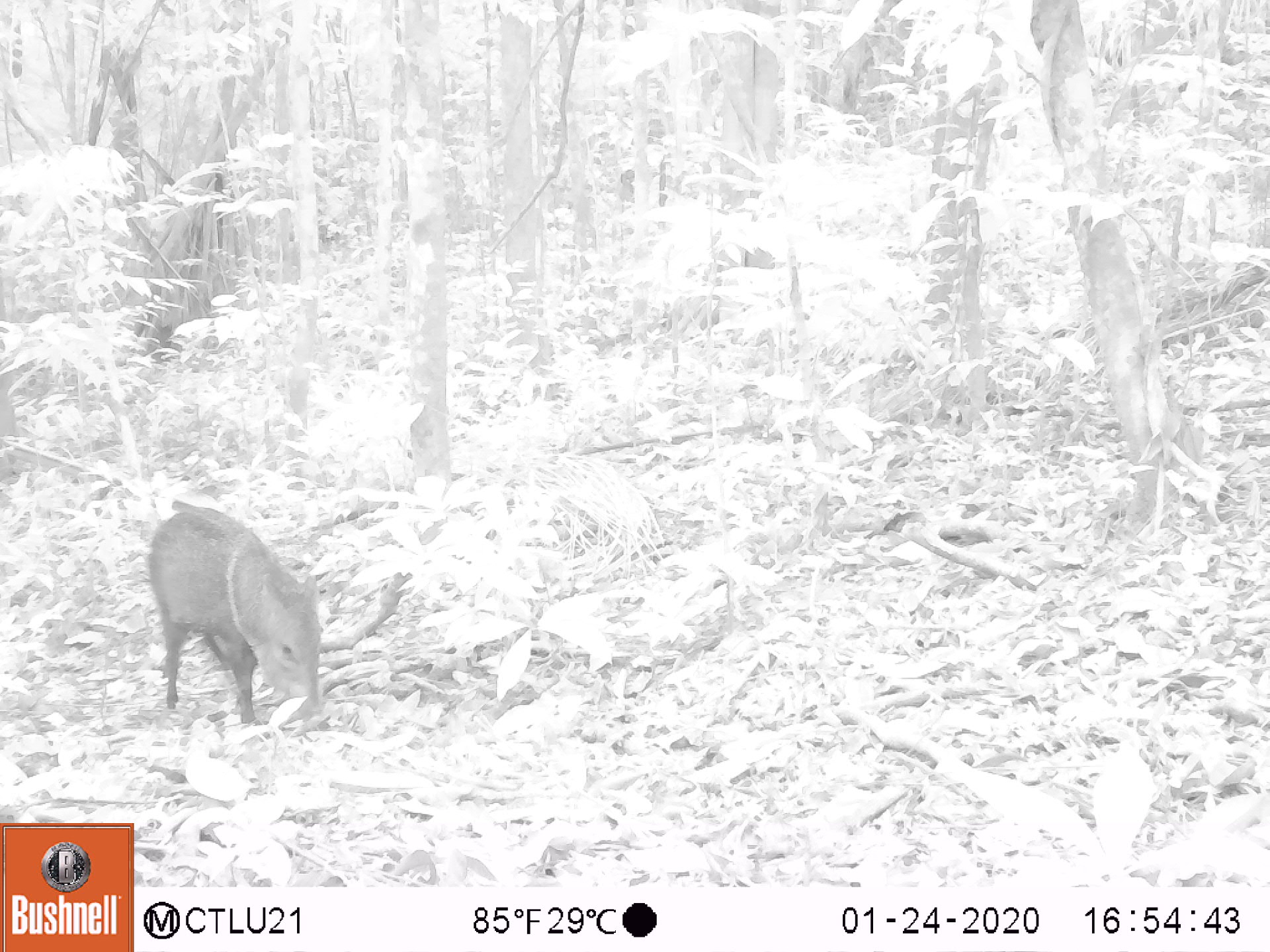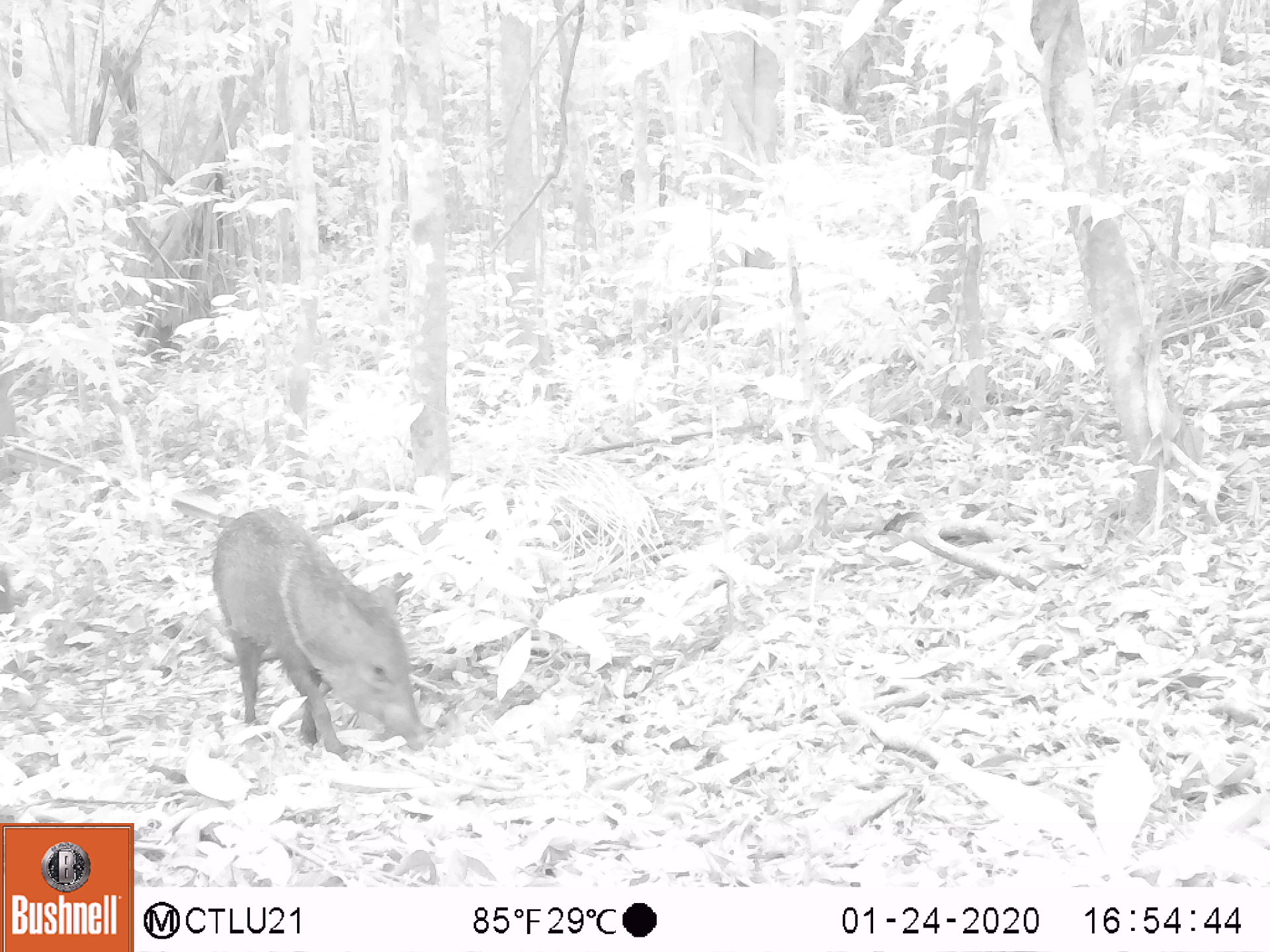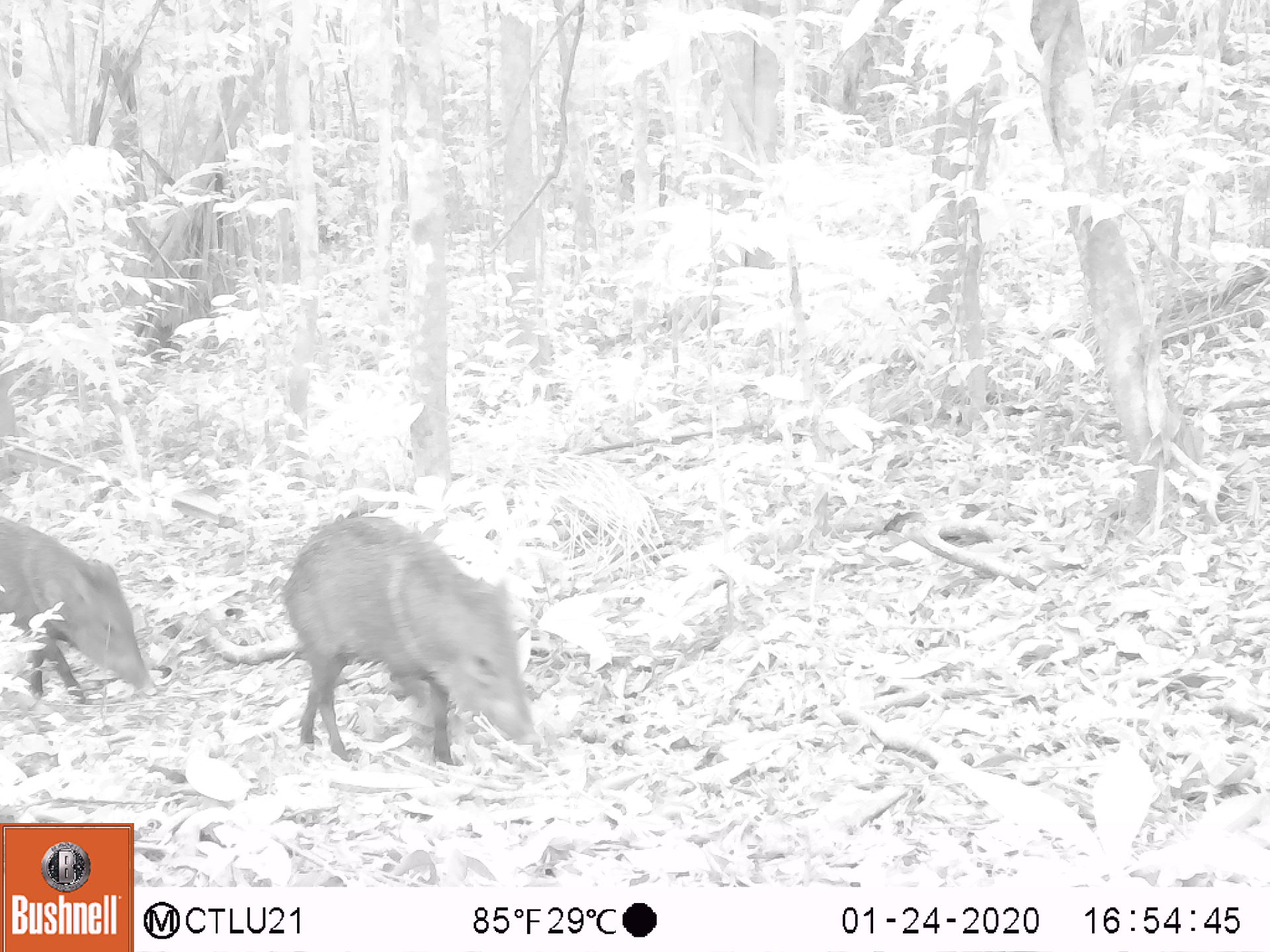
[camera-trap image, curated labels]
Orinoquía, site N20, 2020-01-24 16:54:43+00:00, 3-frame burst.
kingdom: Animalia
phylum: Chordata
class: Mammalia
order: Artiodactyla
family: Tayassuidae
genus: Pecari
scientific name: Pecari tajacu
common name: collared peccary